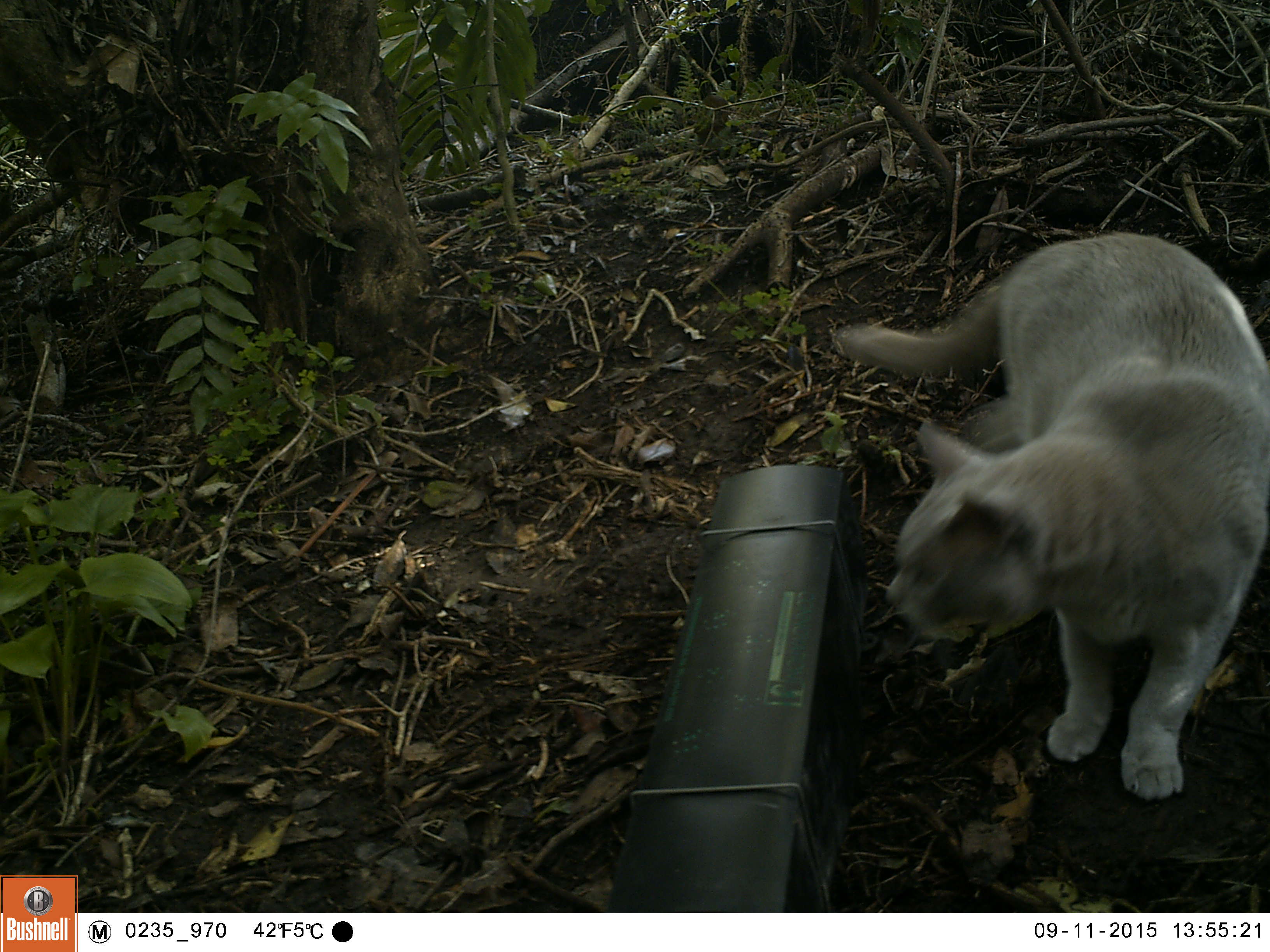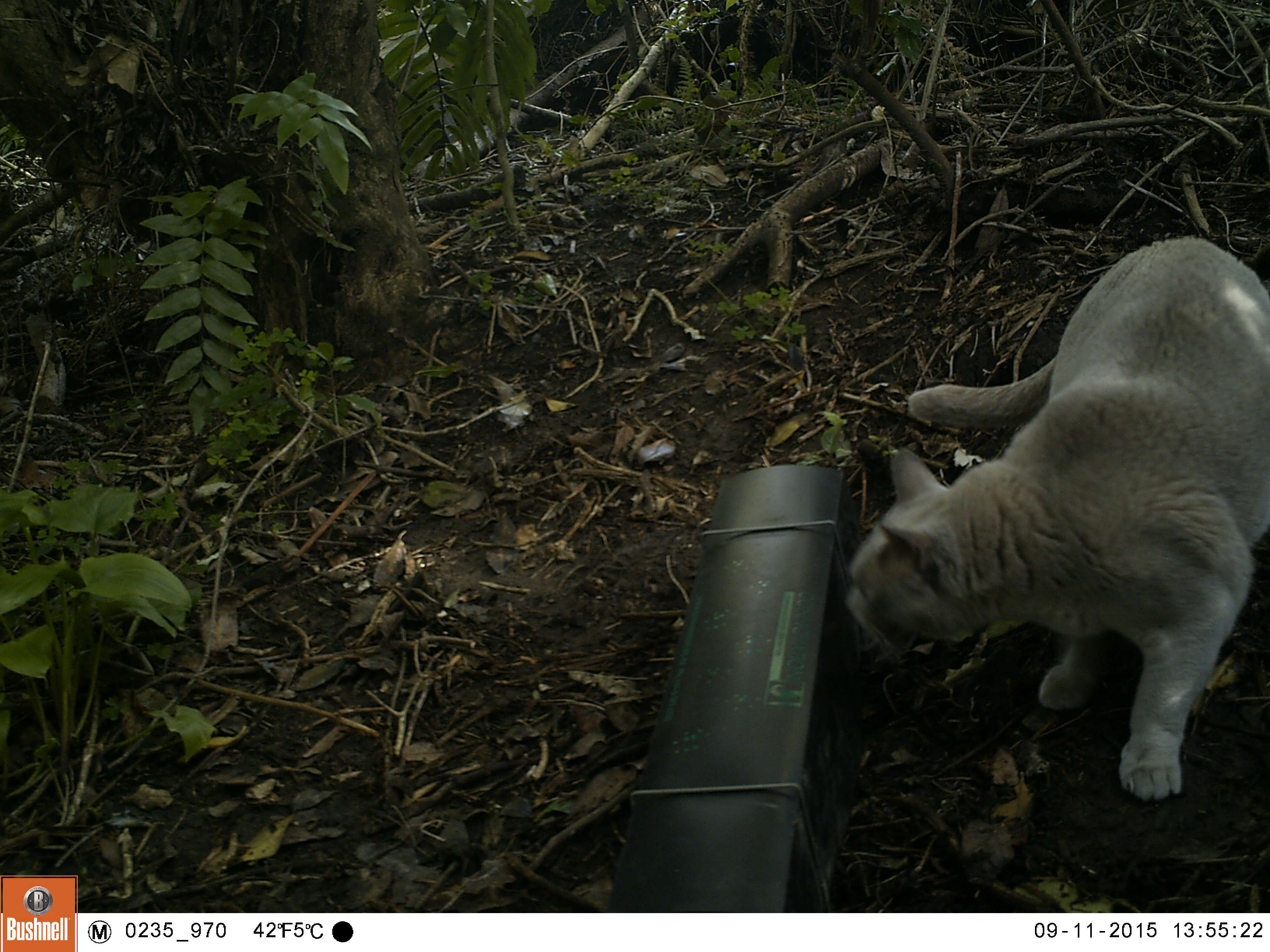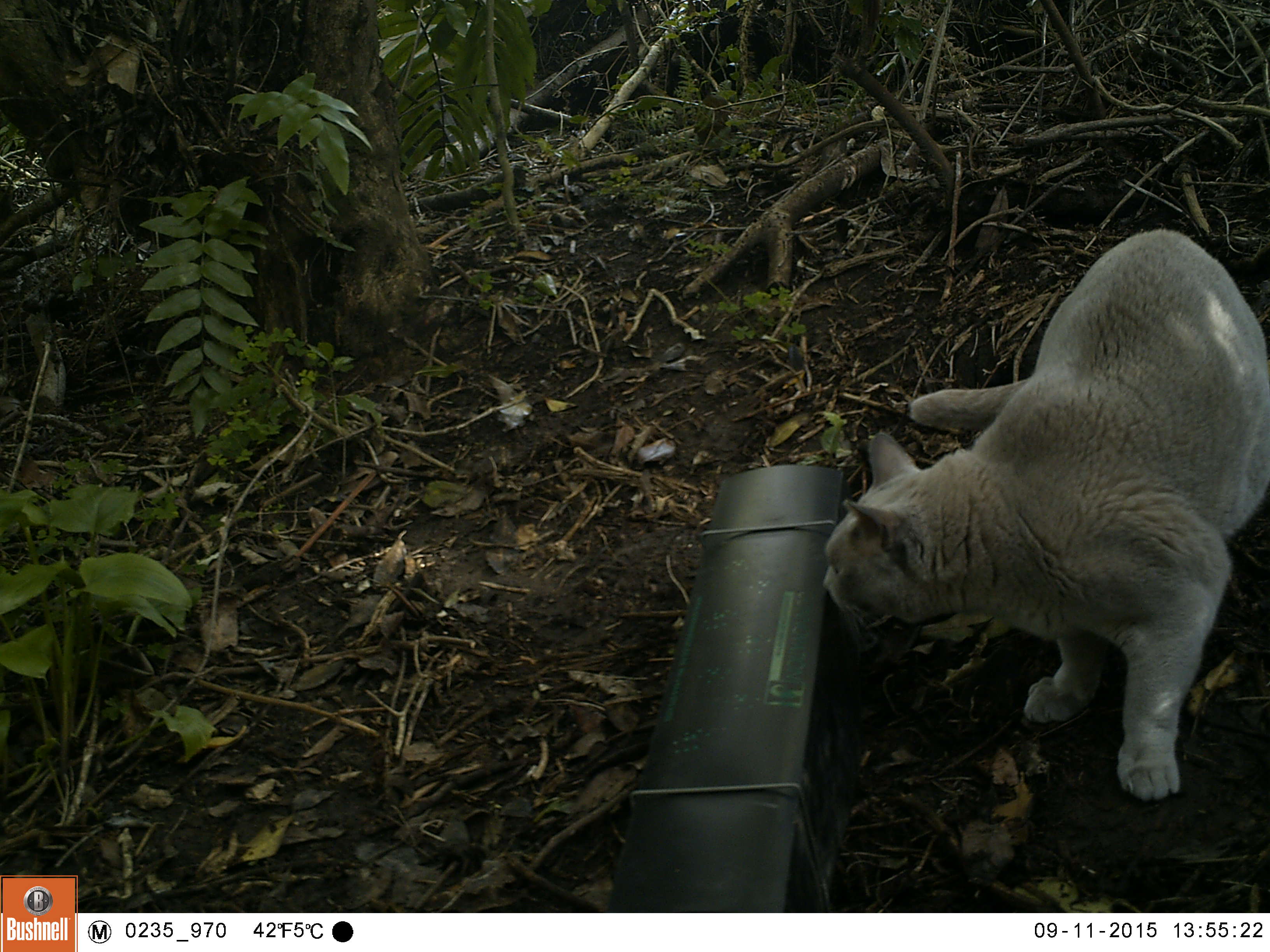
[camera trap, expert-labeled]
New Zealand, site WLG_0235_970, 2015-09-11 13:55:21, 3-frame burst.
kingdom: Animalia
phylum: Chordata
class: Mammalia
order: Carnivora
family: Felidae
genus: Felis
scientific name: Felis catus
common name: domestic cat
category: cat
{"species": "cat (domestic cat) (Felis catus)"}